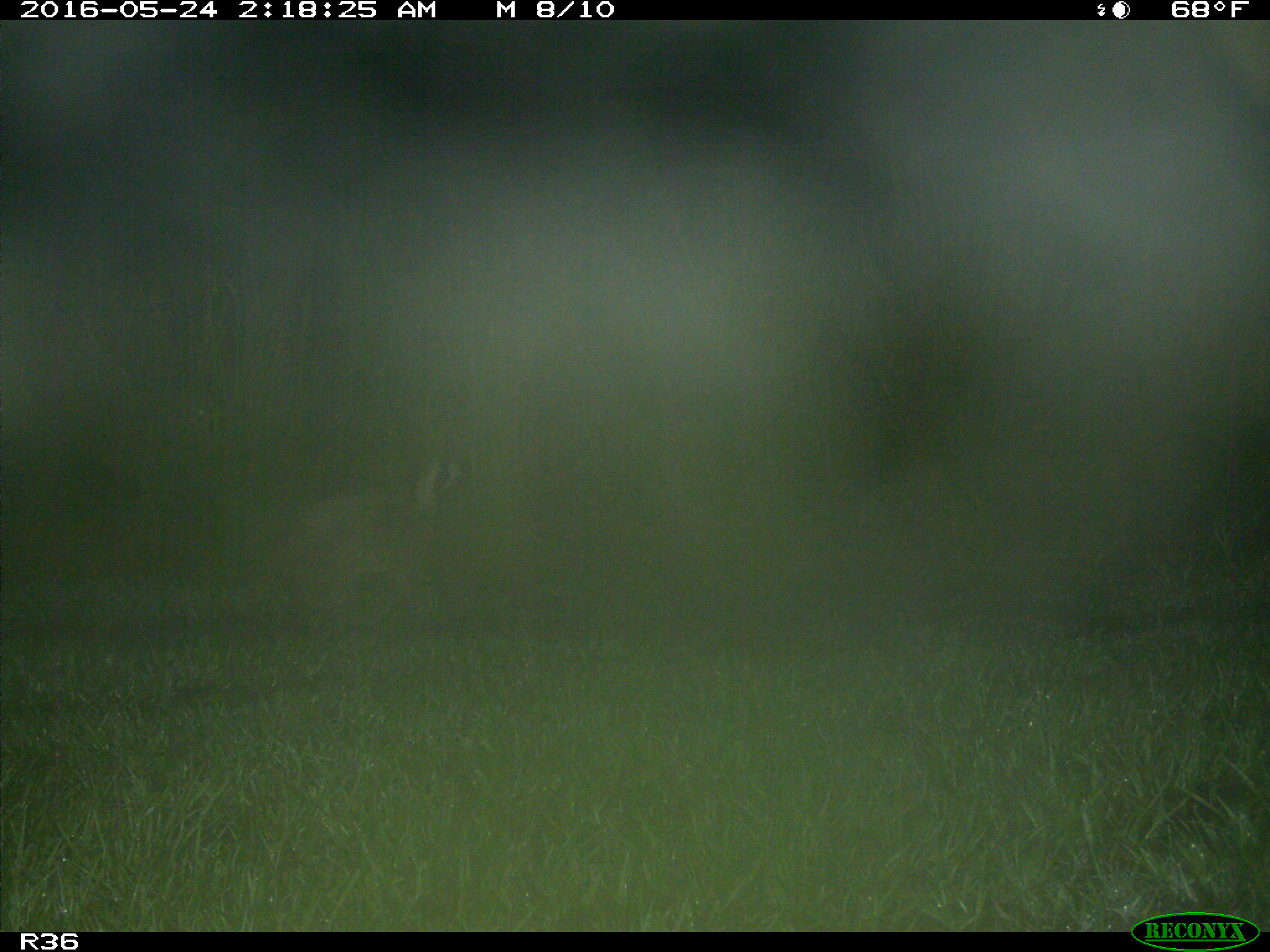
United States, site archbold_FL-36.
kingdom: Animalia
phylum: Chordata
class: Mammalia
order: Carnivora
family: Procyonidae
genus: Procyon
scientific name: Procyon lotor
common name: common raccoon